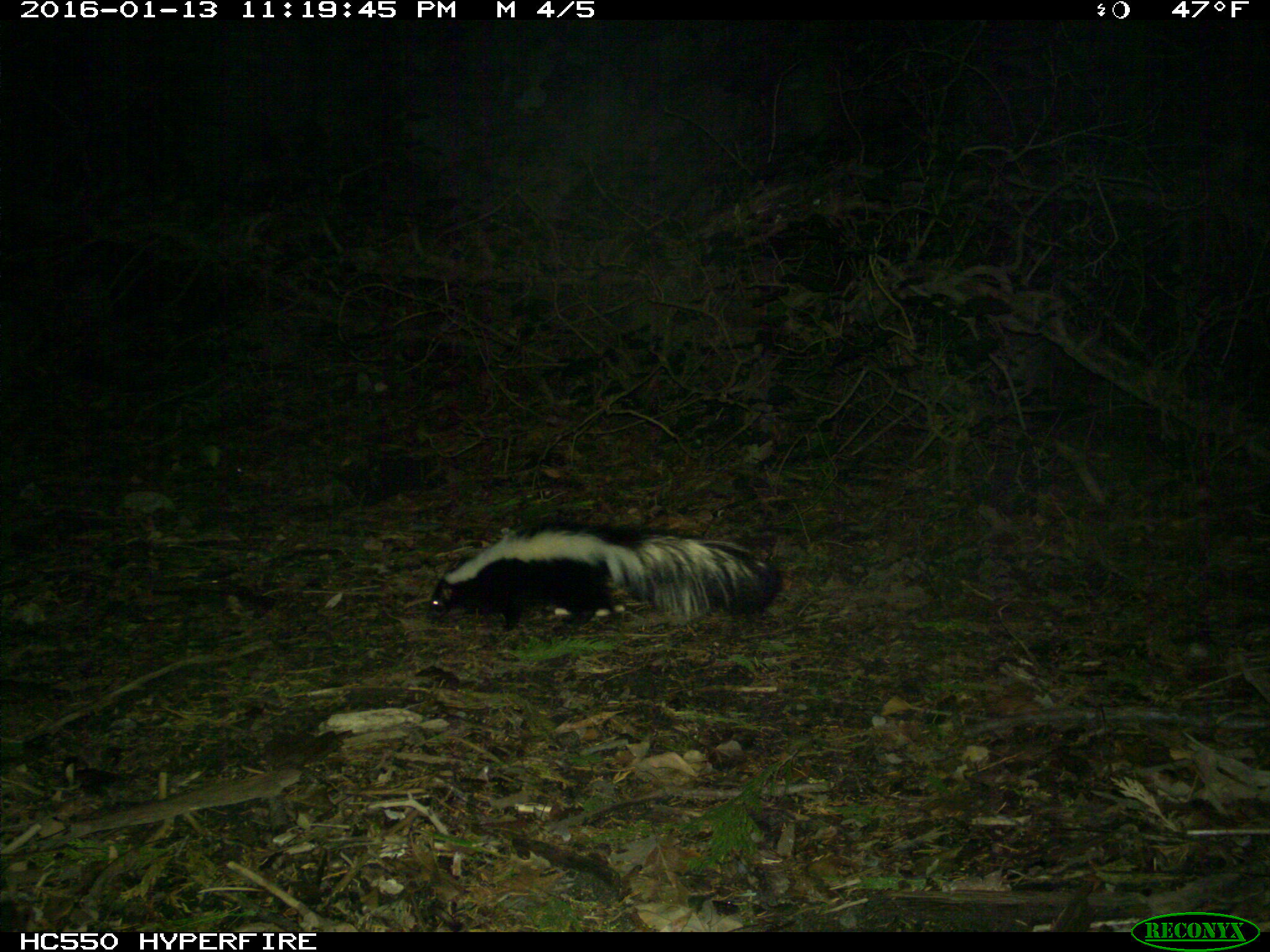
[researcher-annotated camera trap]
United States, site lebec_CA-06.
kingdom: Animalia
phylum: Chordata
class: Mammalia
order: Carnivora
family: Mephitidae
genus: Mephitis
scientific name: Mephitis mephitis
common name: striped skunk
Mephitis mephitis (striped skunk).